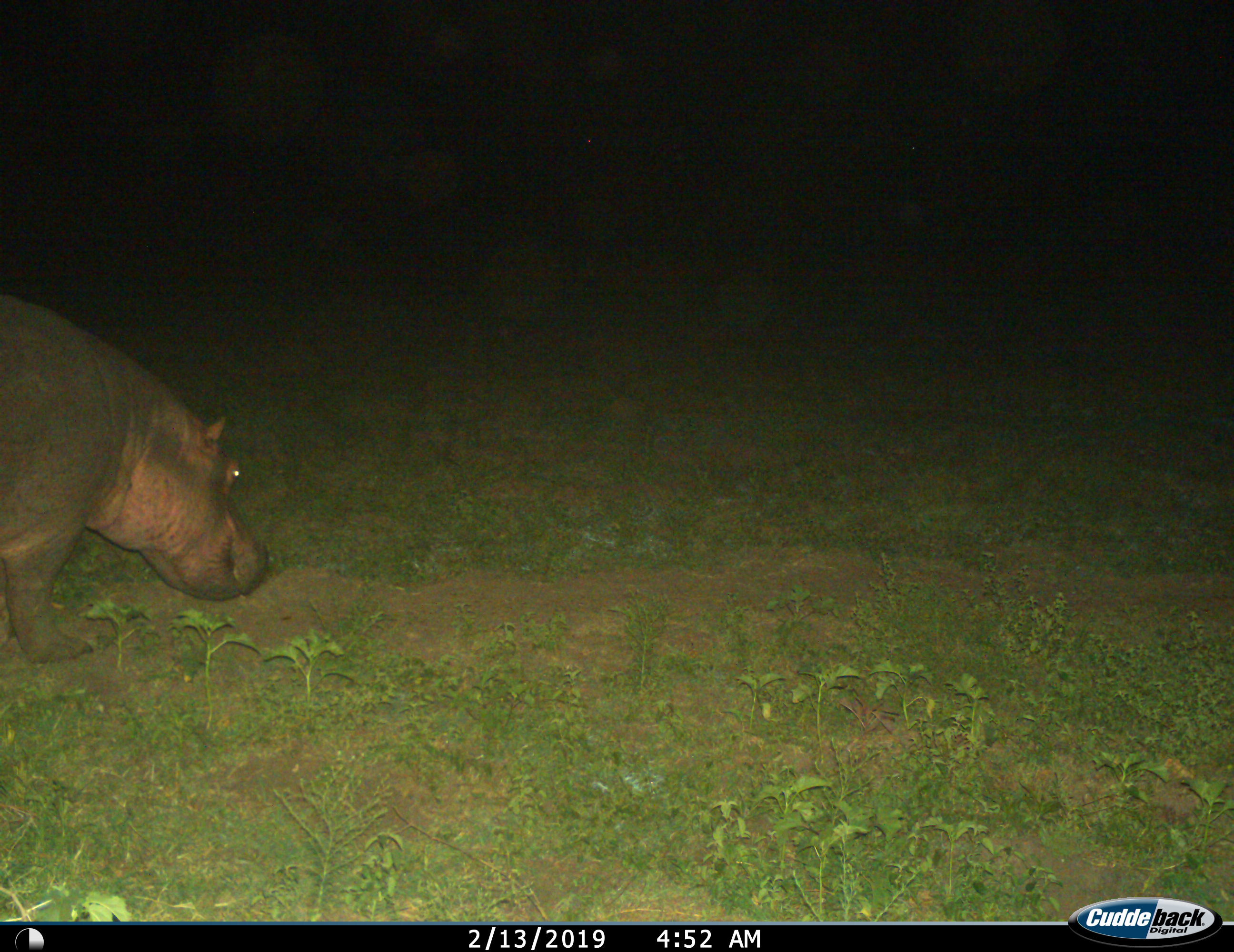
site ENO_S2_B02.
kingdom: Animalia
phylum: Chordata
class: Mammalia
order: Artiodactyla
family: Hippopotamidae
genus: Hippopotamus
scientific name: Hippopotamus amphibius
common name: hippopotamus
Hippopotamus (Hippopotamus amphibius), count 1. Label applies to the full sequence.